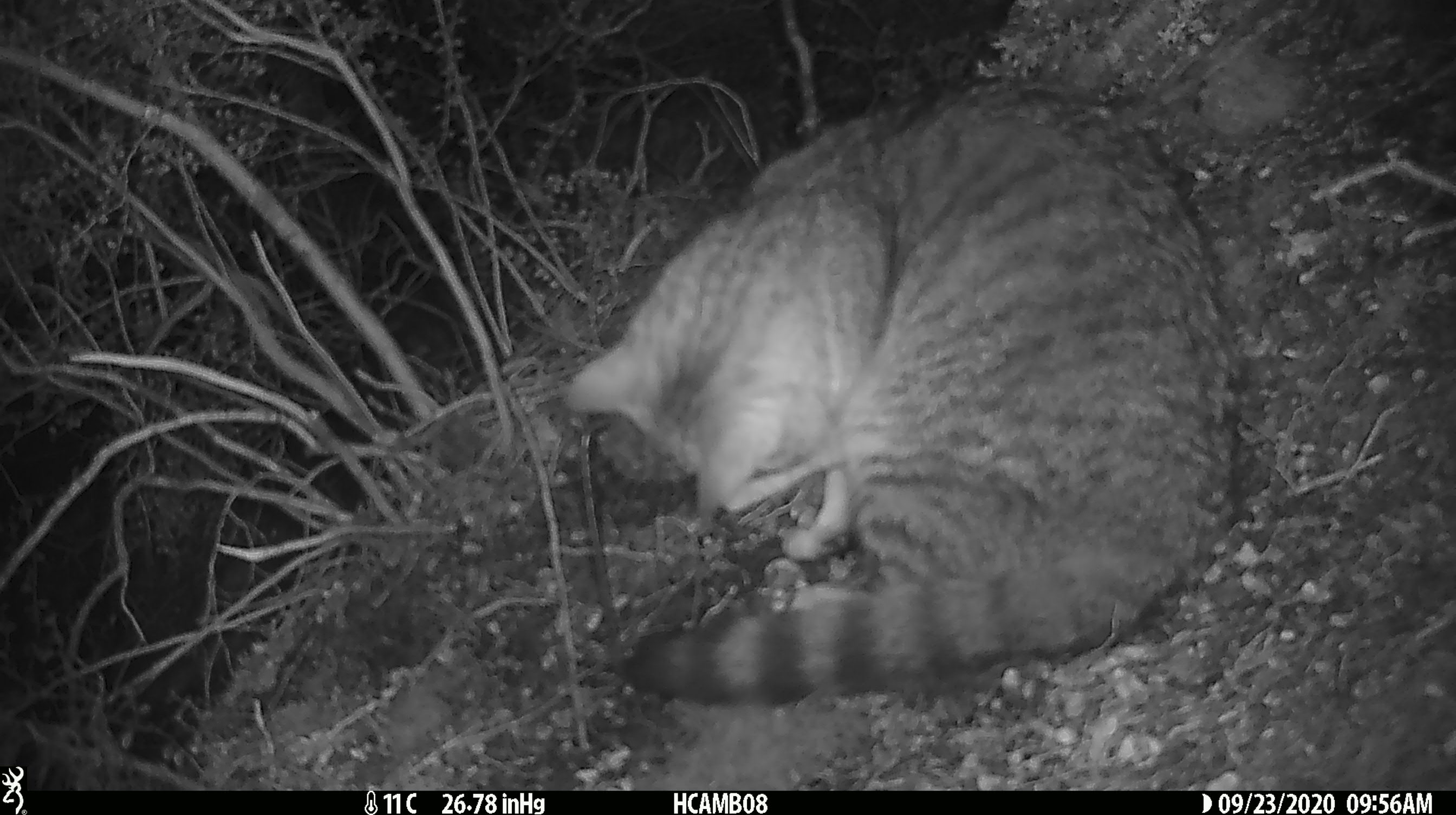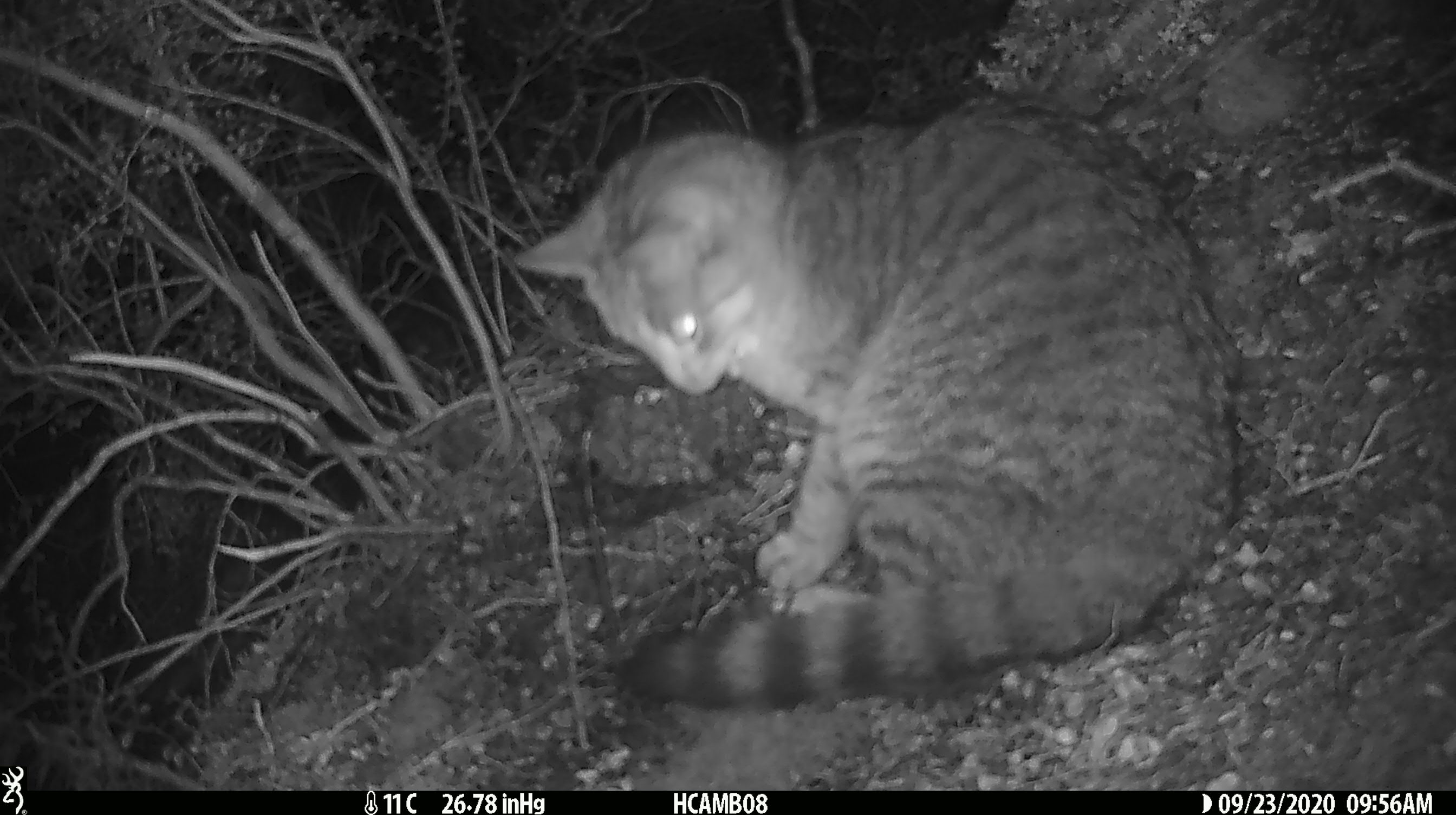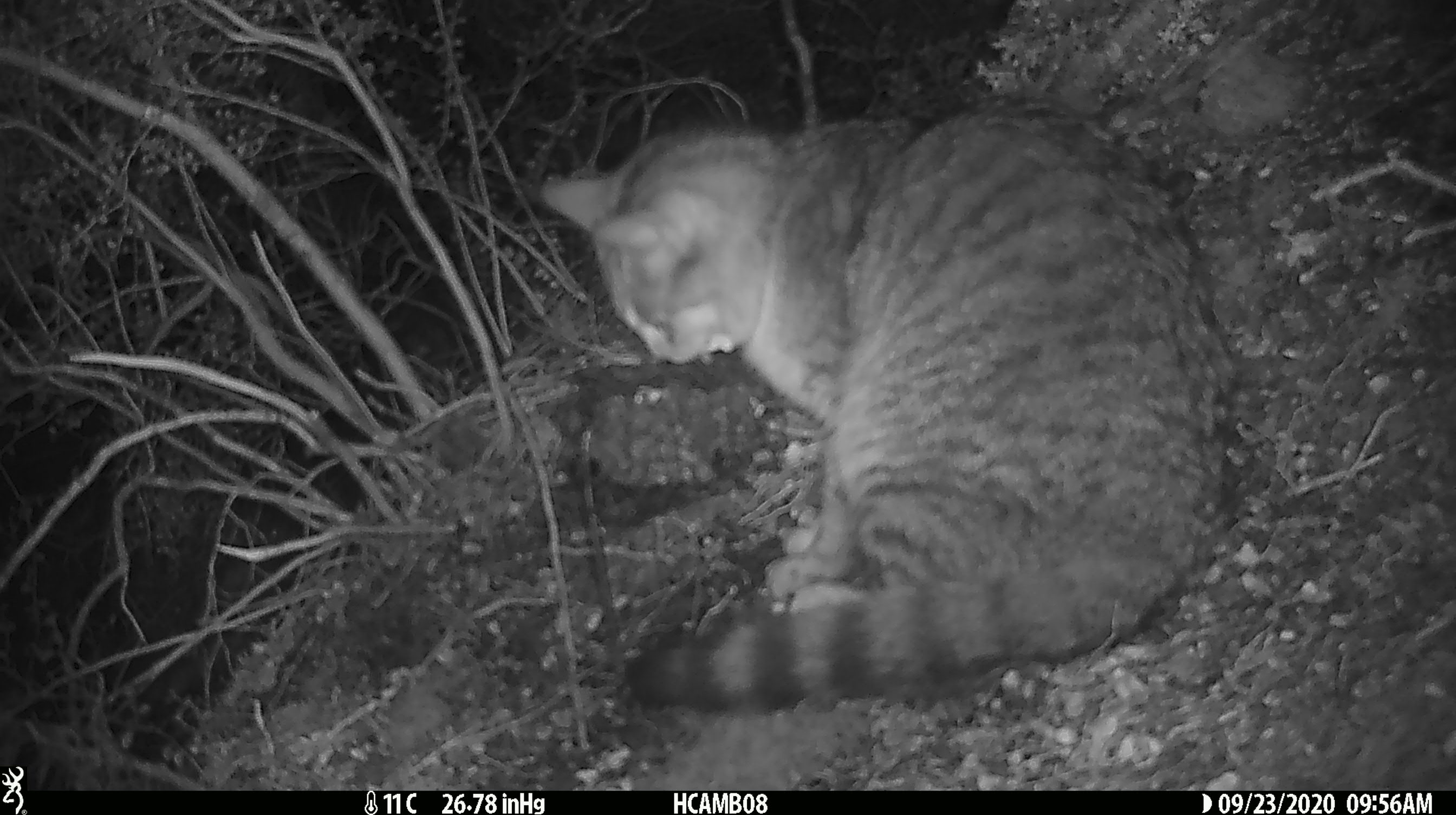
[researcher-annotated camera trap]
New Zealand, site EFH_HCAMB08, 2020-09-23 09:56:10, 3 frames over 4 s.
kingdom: Animalia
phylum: Chordata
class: Mammalia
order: Carnivora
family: Felidae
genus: Felis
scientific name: Felis catus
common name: domestic cat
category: cat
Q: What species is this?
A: Cat (domestic cat) (Felis catus).